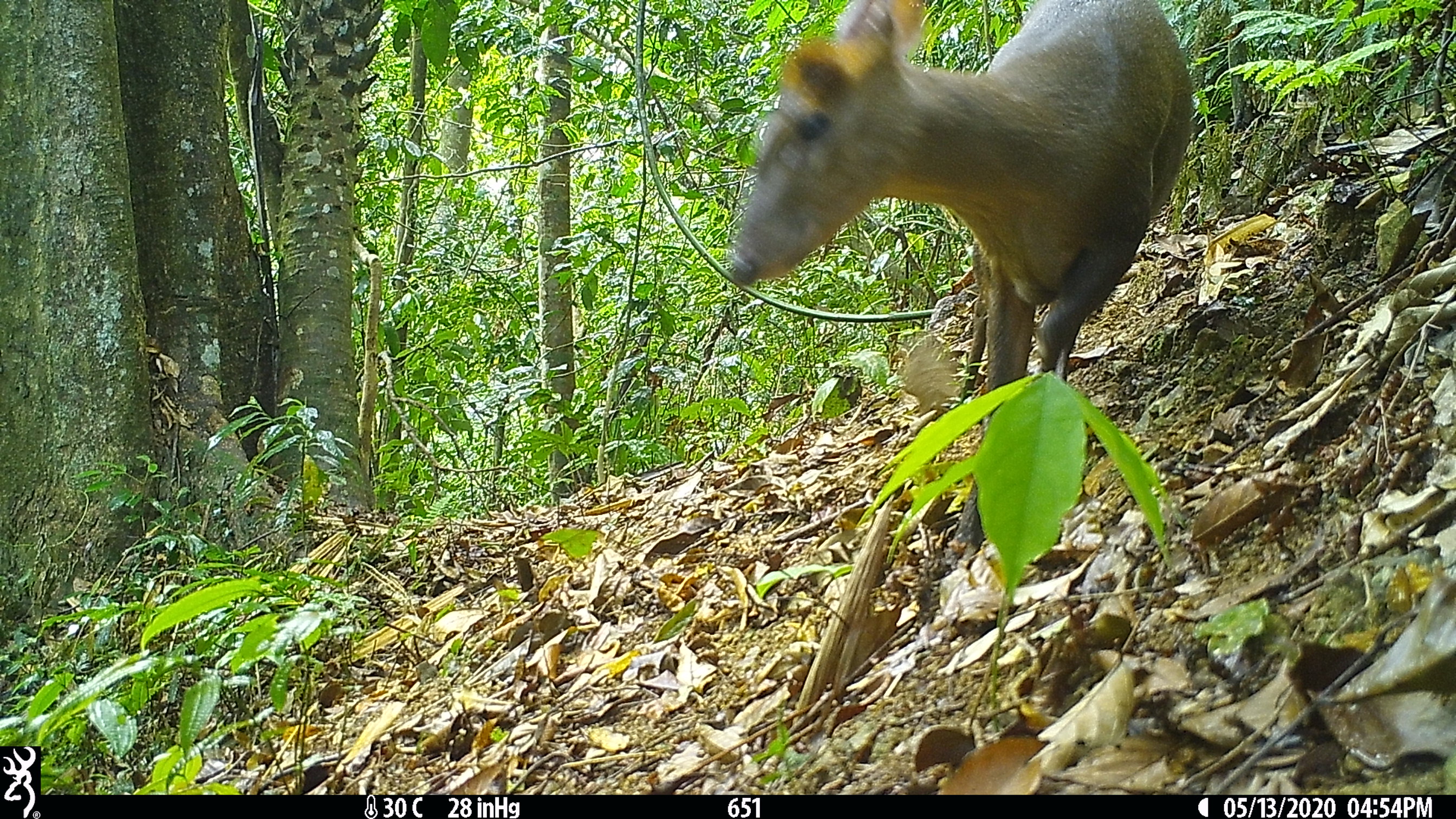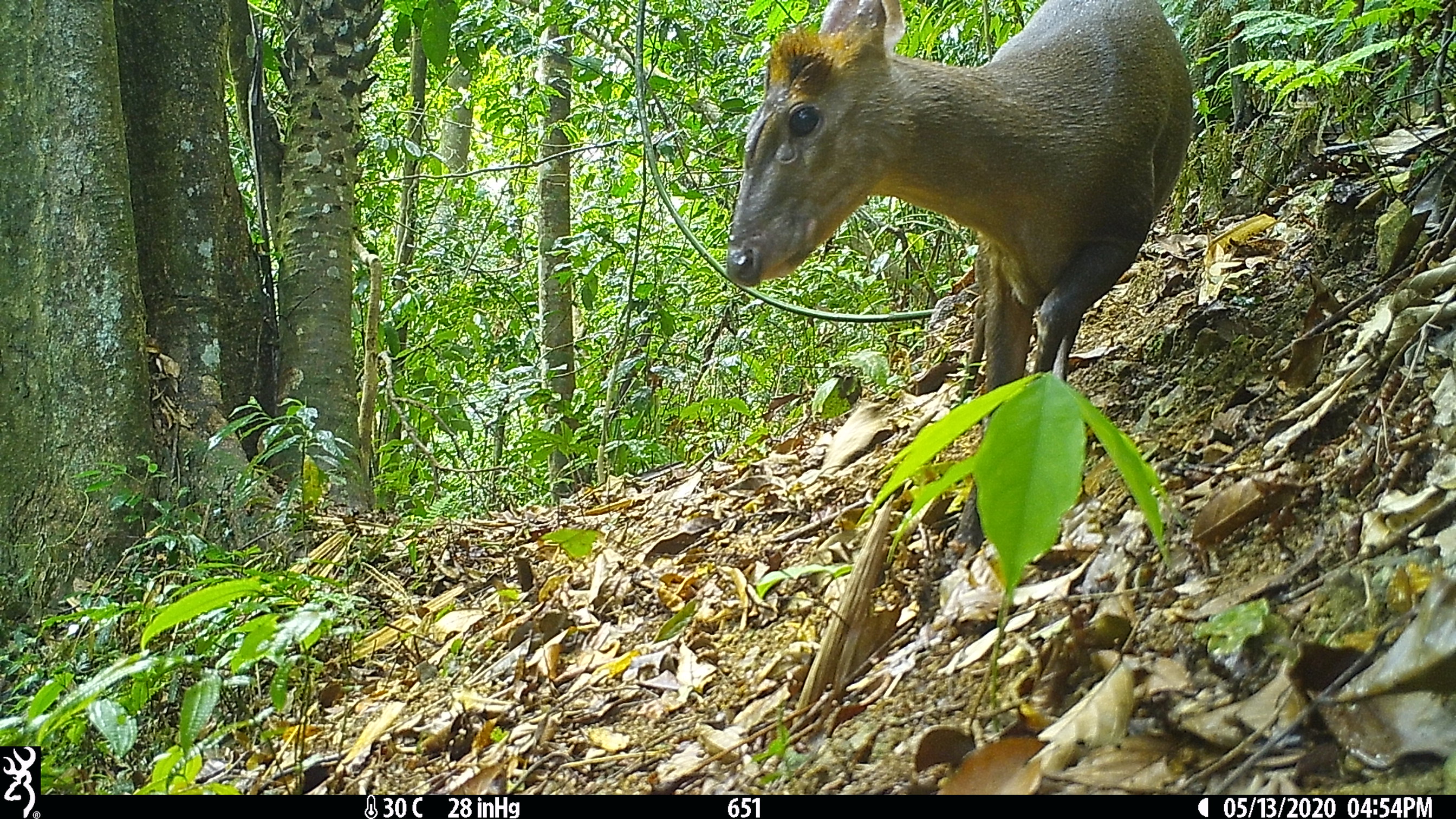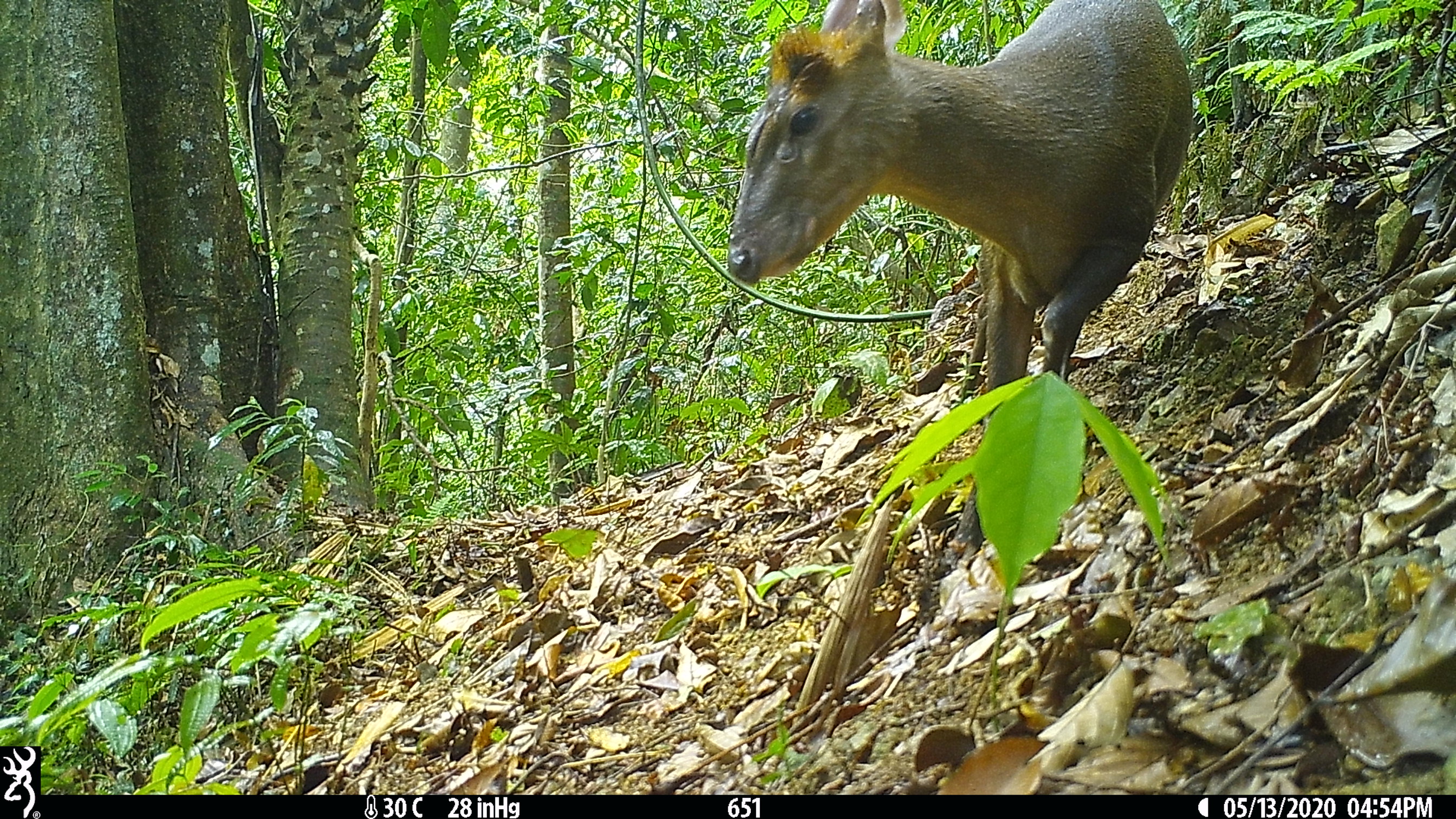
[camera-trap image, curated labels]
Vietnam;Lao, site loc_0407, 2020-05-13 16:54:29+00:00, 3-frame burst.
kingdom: Animalia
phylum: Chordata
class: Mammalia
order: Artiodactyla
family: Cervidae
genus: Muntiacus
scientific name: Muntiacus rooseveltorum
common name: roosevelt's muntjac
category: roosevelts muntjac group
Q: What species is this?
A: Roosevelts muntjac group (roosevelt's muntjac) (Muntiacus rooseveltorum).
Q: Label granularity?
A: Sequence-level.